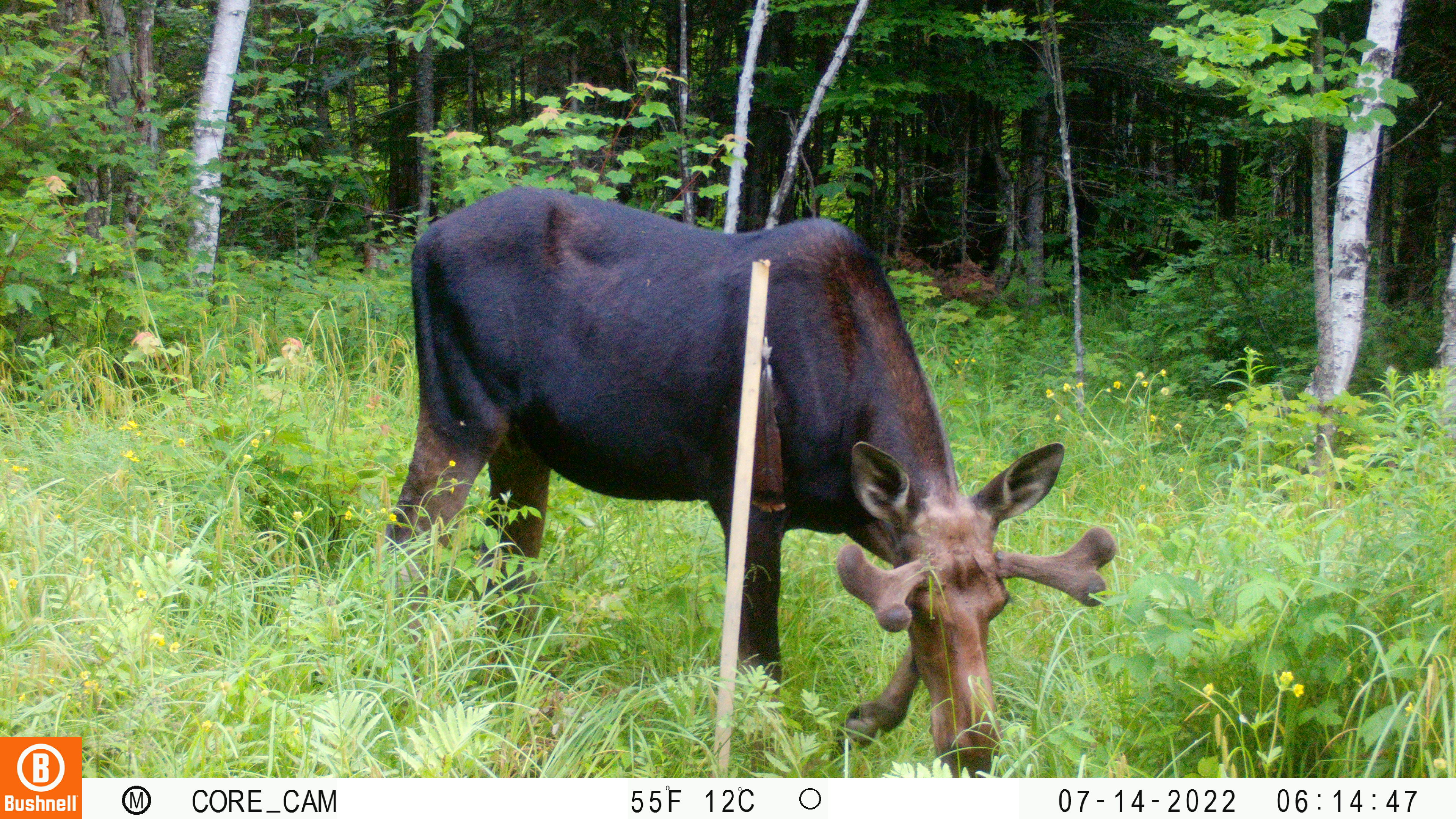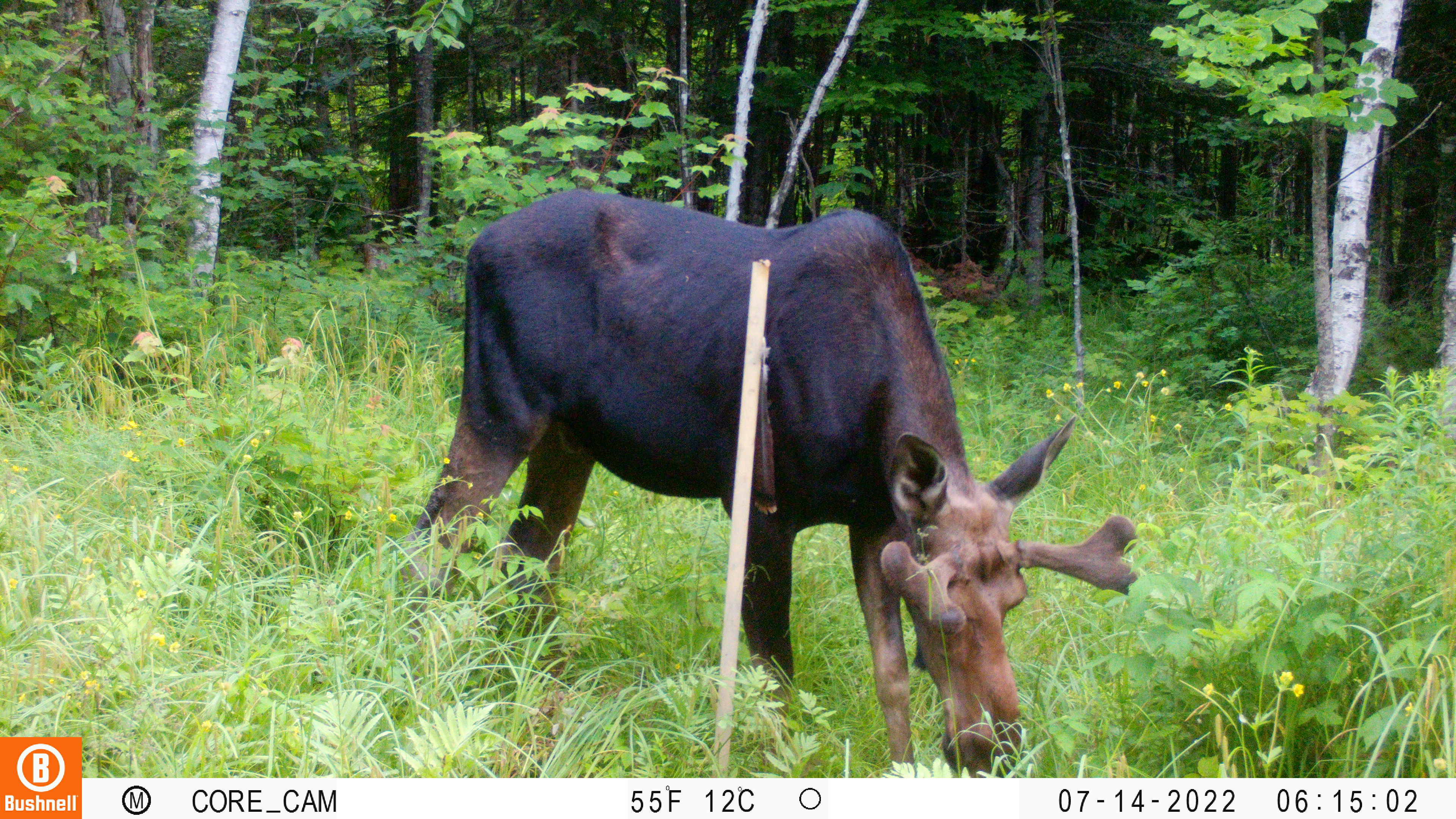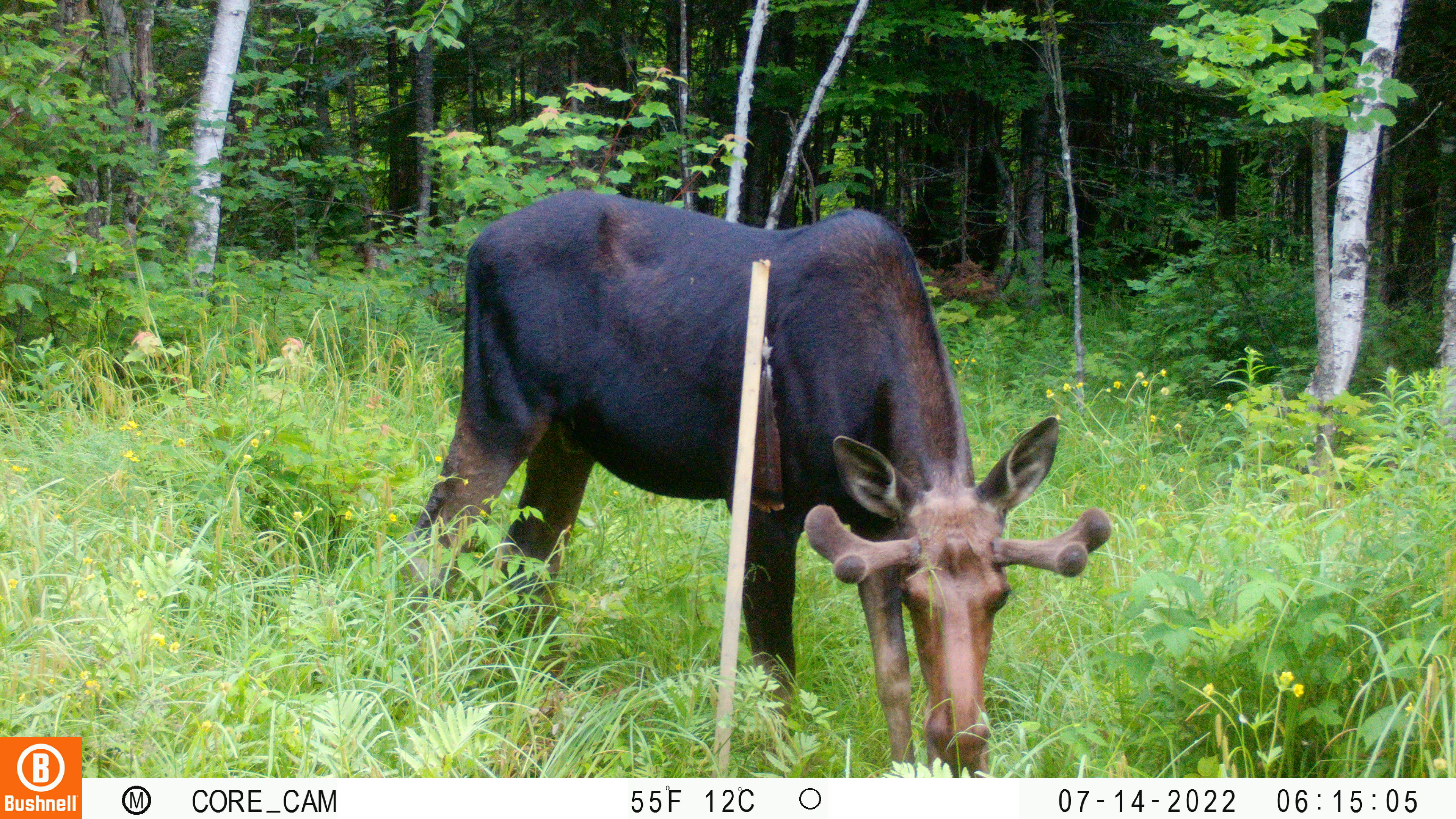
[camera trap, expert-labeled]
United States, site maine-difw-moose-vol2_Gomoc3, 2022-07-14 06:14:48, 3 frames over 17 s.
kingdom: Animalia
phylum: Chordata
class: Mammalia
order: Artiodactyla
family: Cervidae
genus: Alces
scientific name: Alces alces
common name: moose